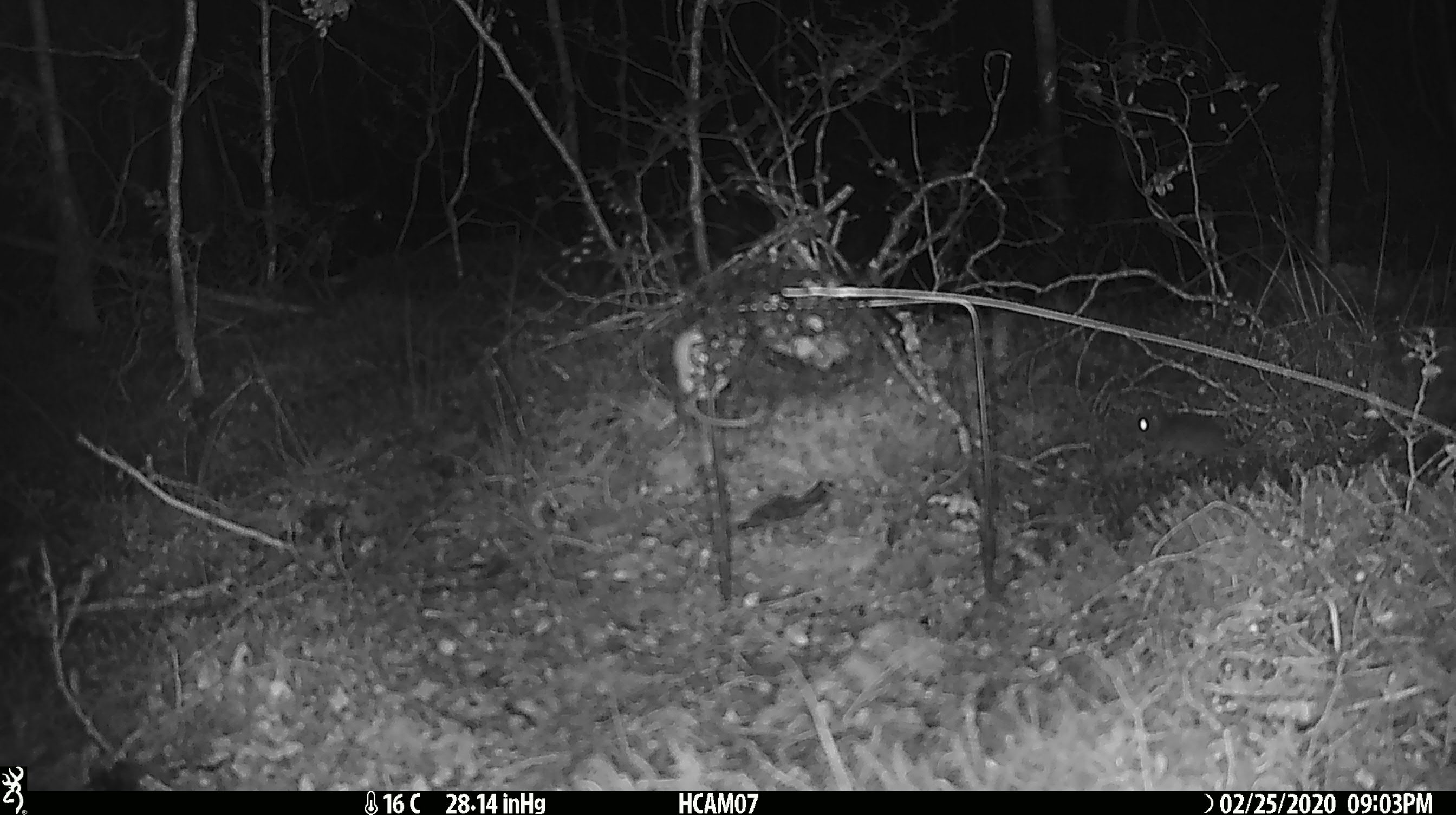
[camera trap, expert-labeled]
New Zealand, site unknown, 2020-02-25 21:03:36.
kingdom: Animalia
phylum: Chordata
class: Mammalia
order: Rodentia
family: Muridae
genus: Mus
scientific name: Mus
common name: mouse